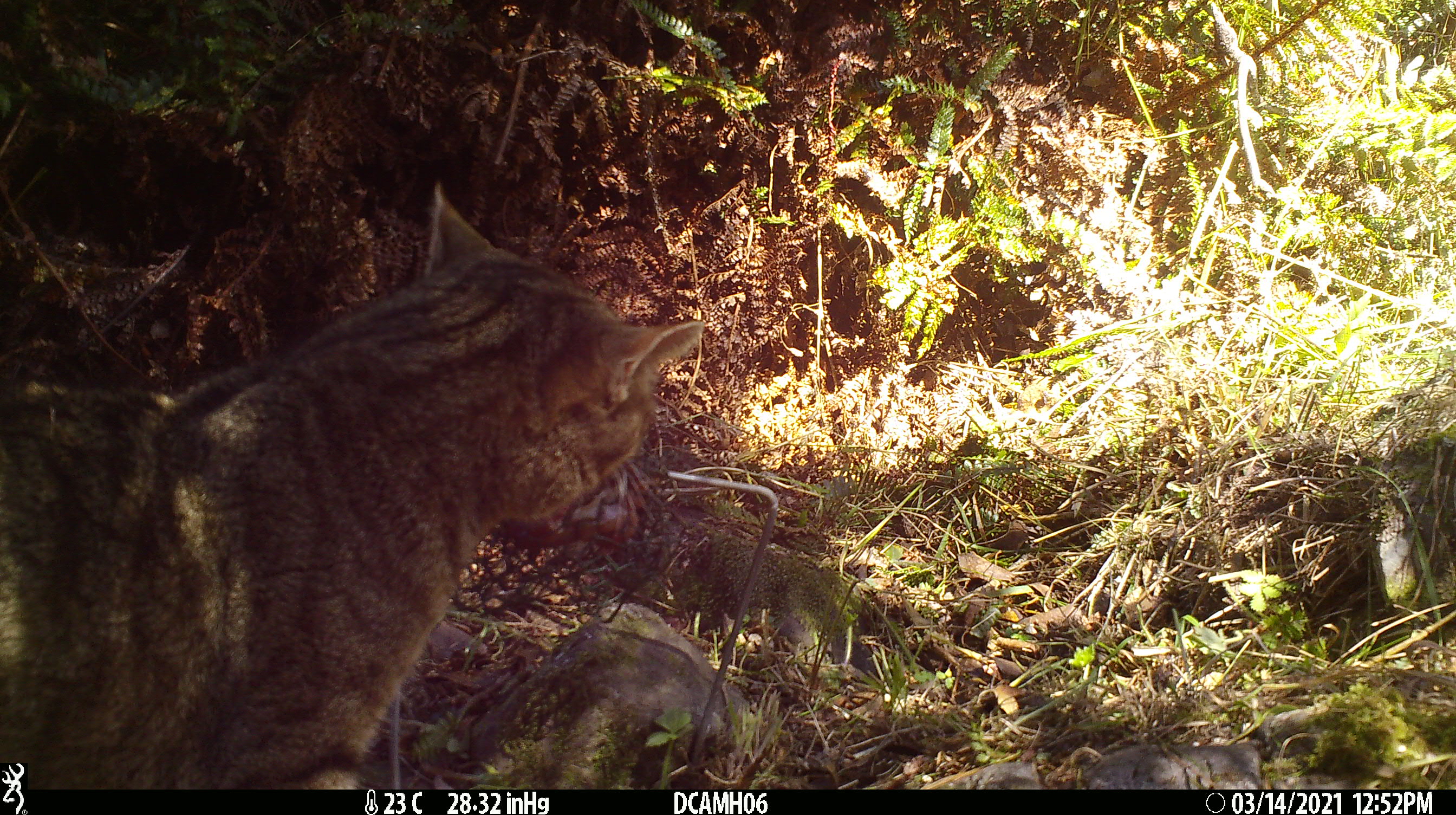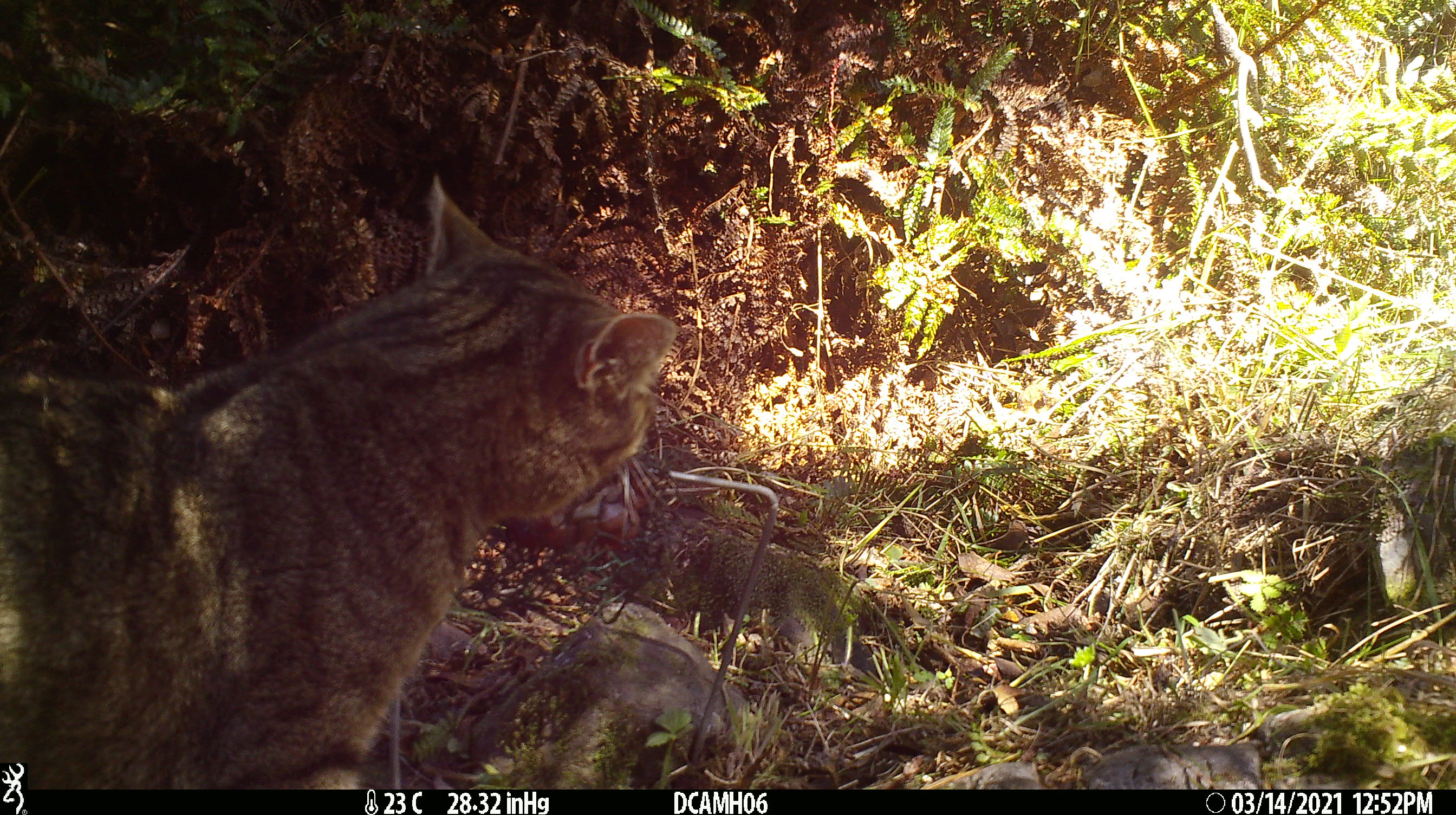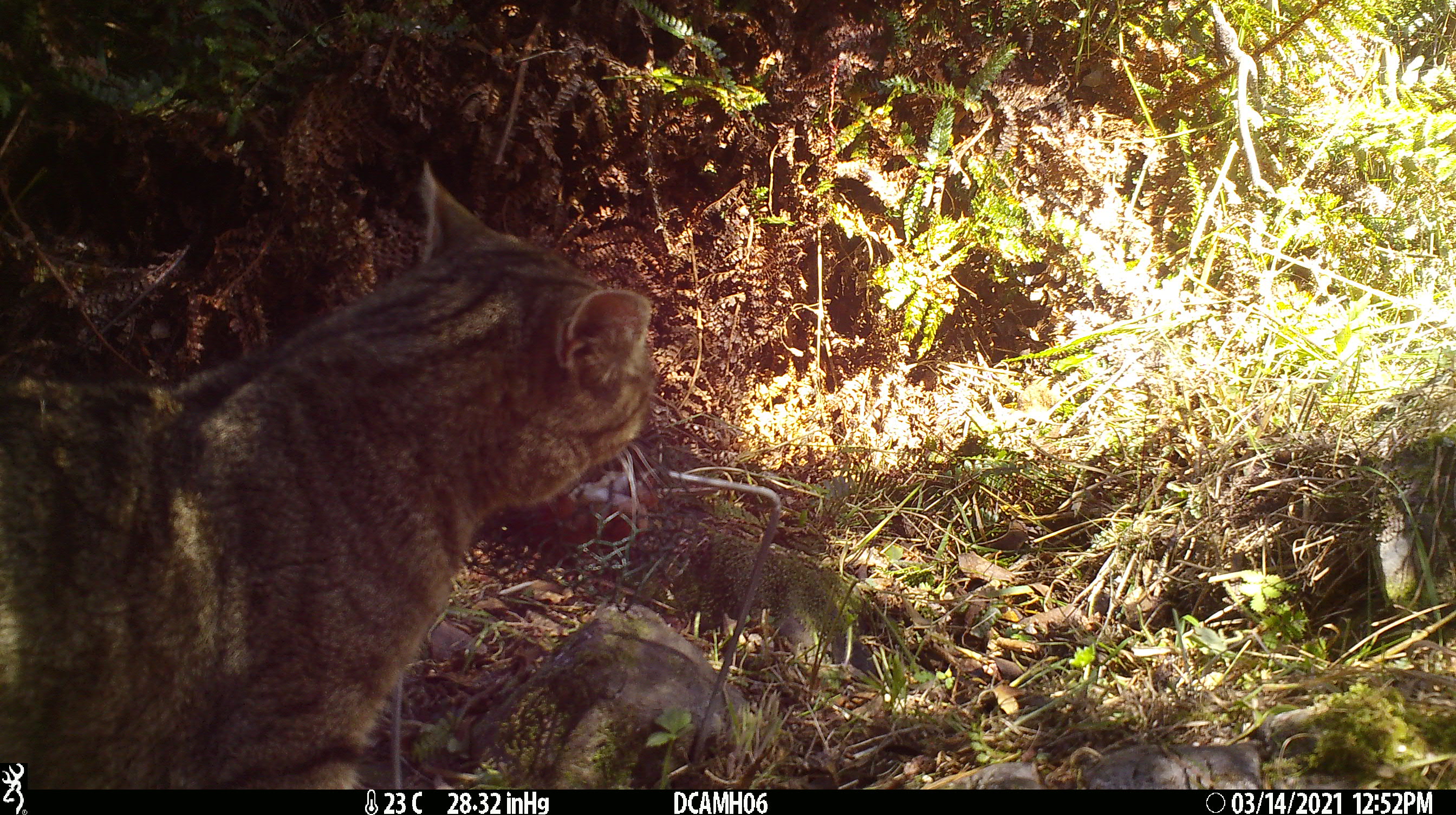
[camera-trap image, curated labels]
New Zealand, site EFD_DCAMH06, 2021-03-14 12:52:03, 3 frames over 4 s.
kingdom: Animalia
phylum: Chordata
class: Mammalia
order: Carnivora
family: Felidae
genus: Felis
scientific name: Felis catus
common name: domestic cat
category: cat